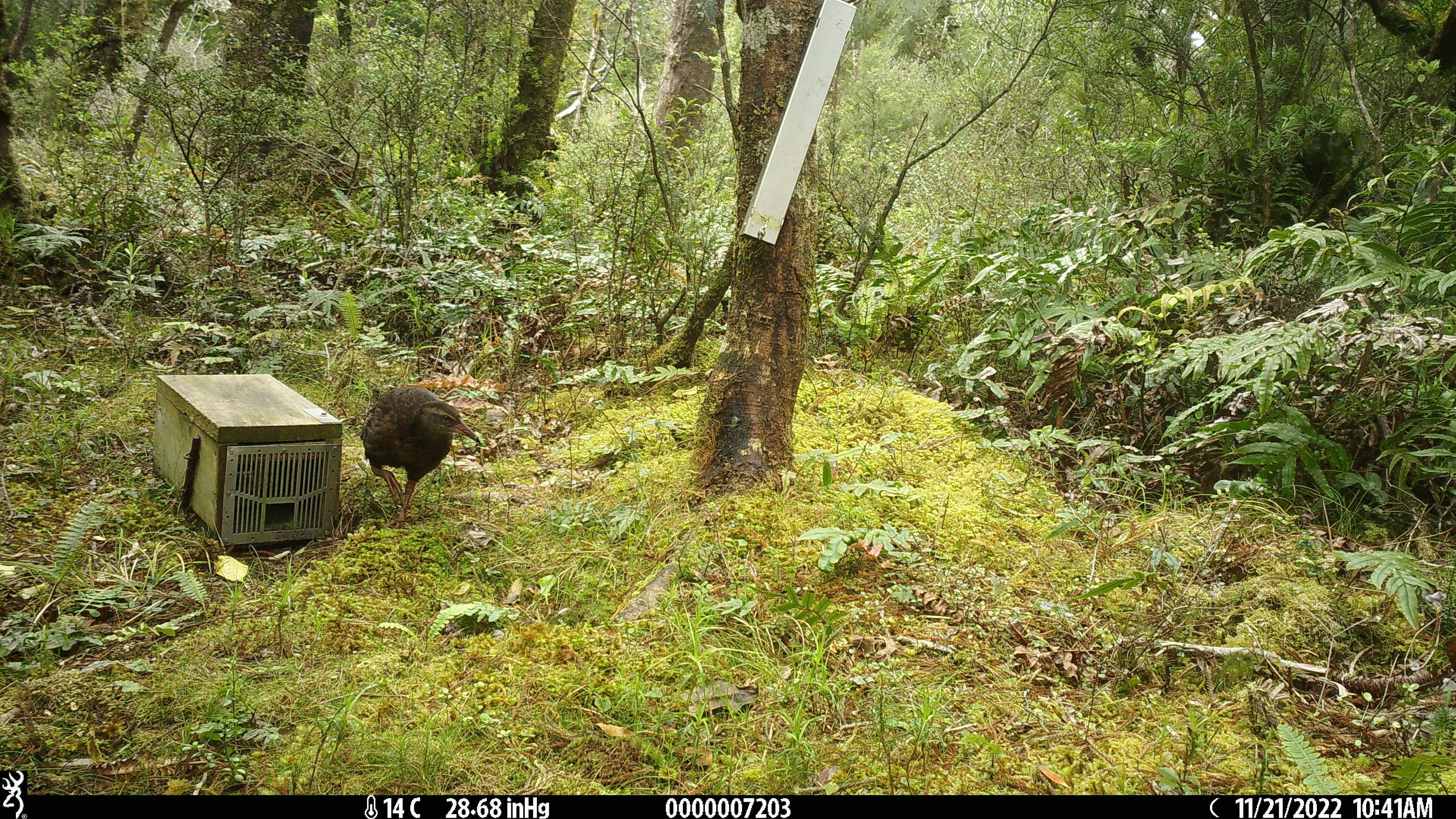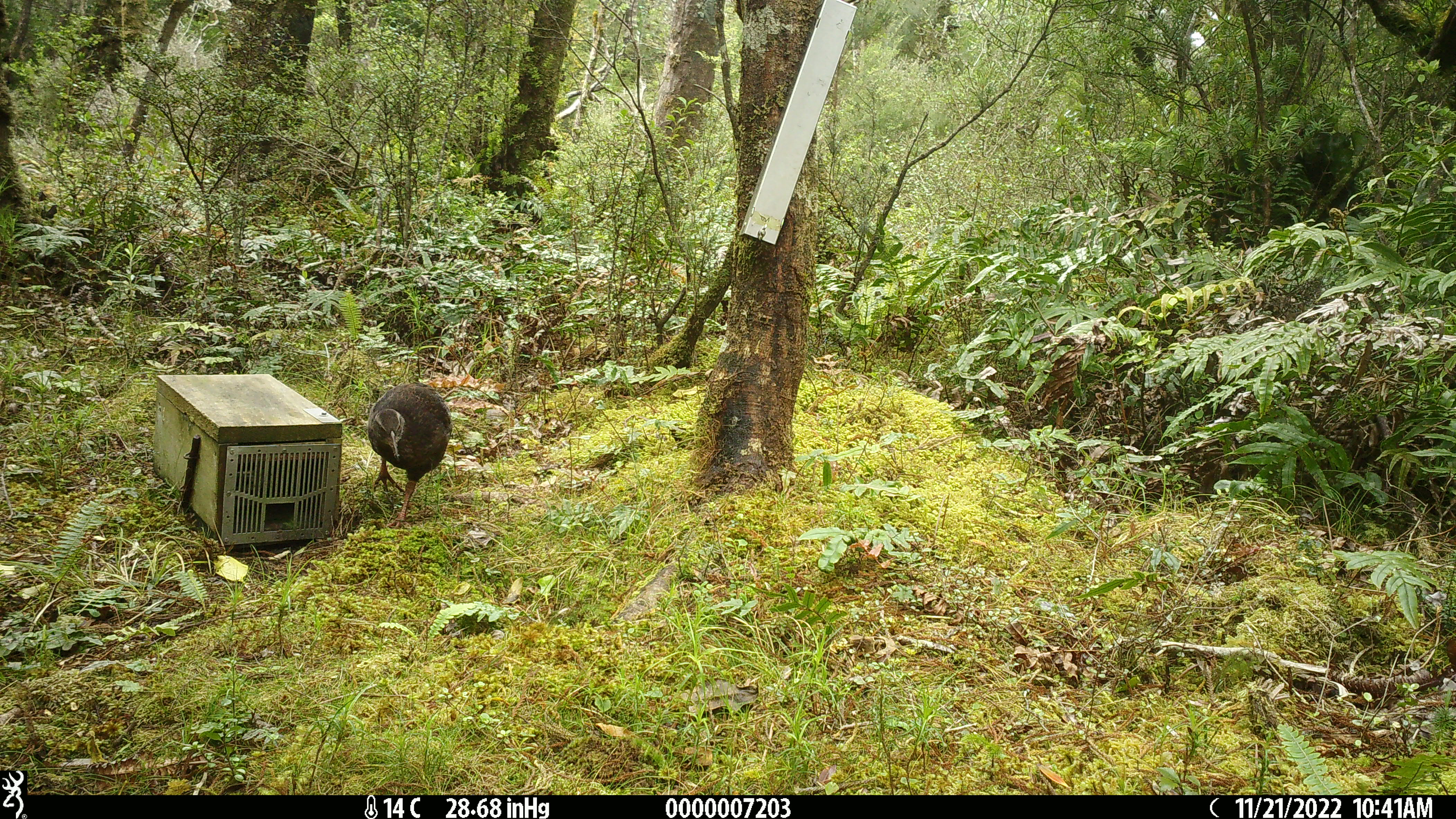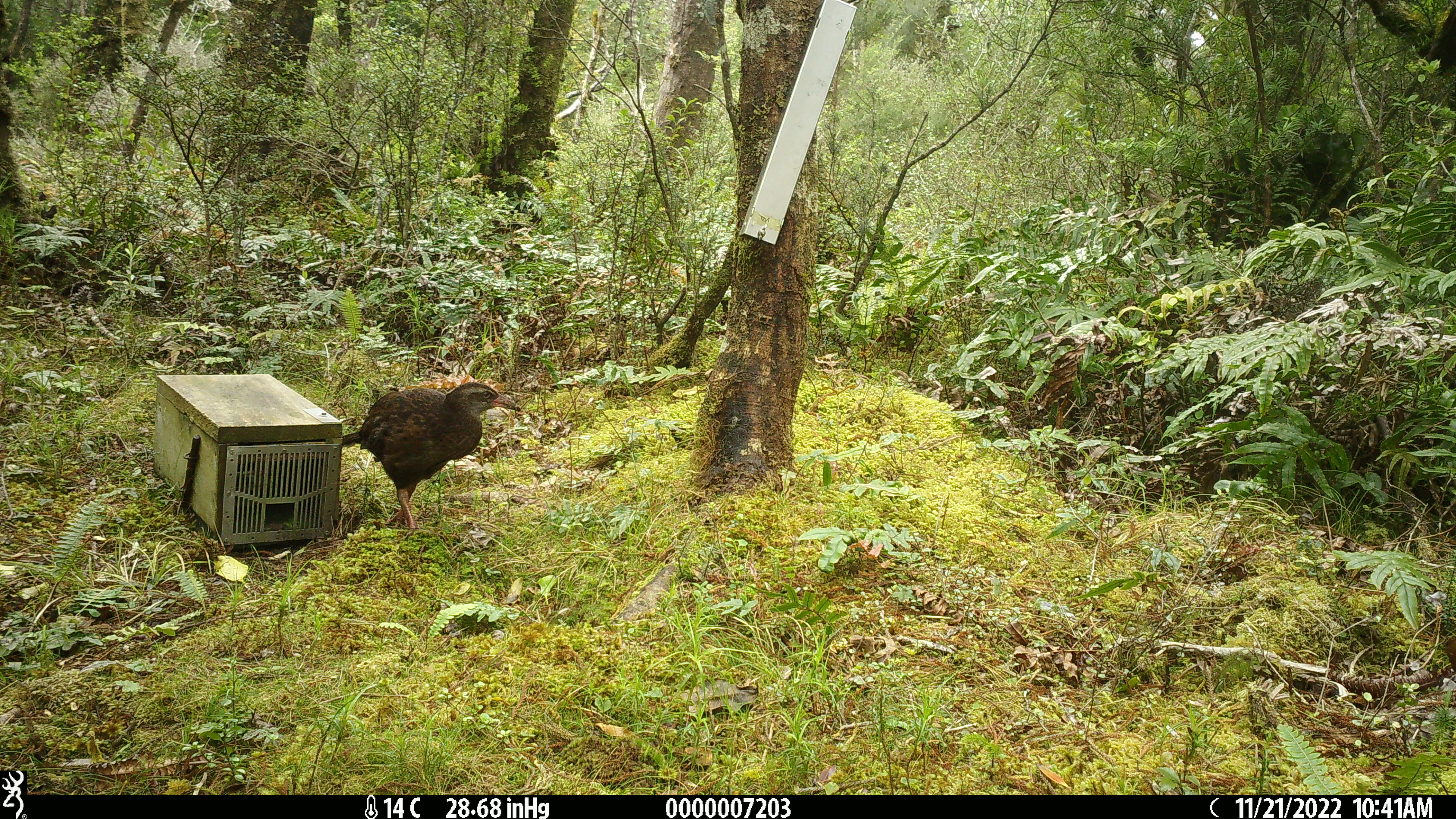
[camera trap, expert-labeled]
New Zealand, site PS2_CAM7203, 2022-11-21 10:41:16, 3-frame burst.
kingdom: Animalia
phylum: Chordata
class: Aves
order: Gruiformes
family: Rallidae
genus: Gallirallus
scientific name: Gallirallus australis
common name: weka